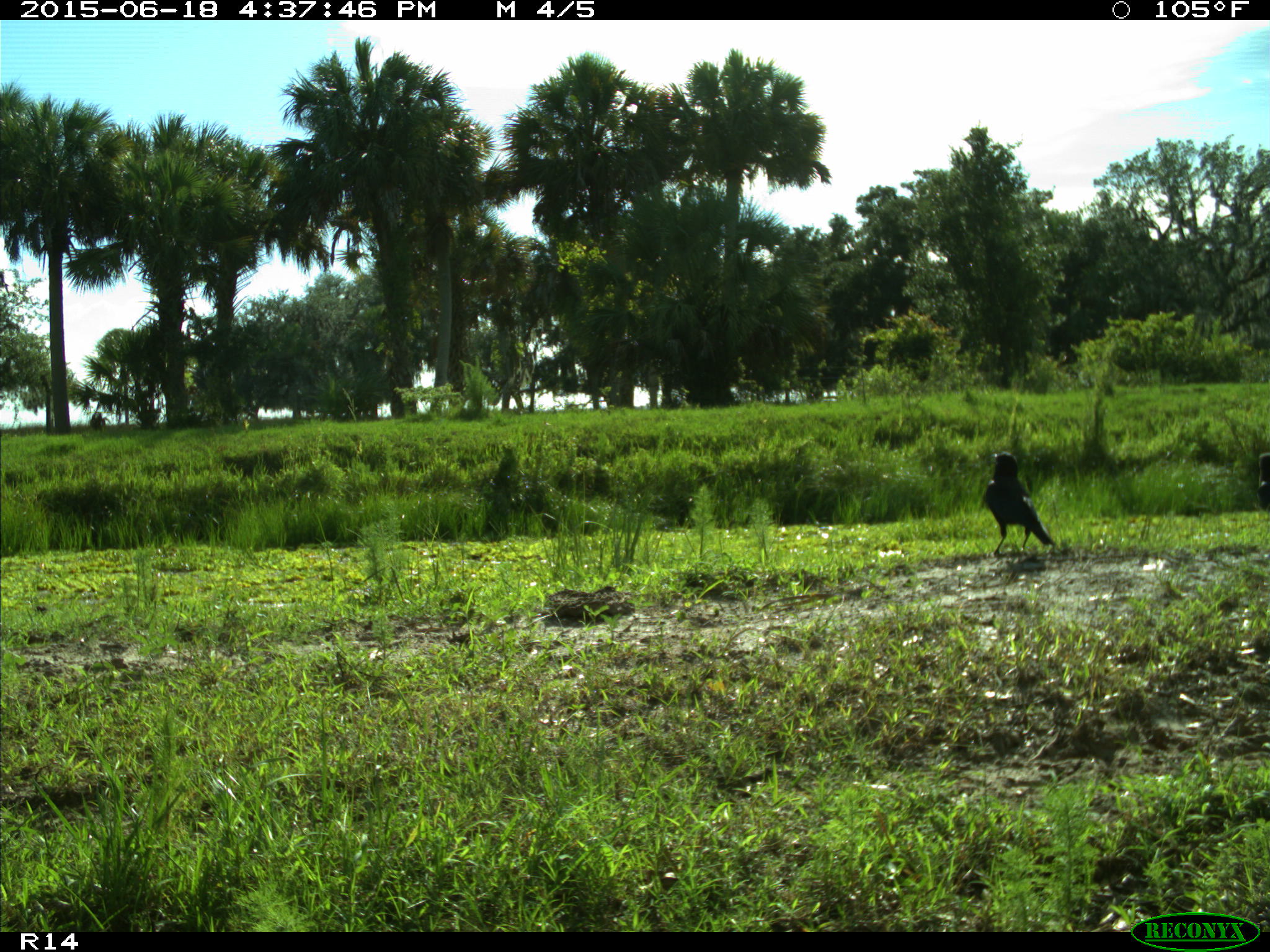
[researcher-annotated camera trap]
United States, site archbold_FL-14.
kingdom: Animalia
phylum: Chordata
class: Aves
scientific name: Aves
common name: birds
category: unidentified bird